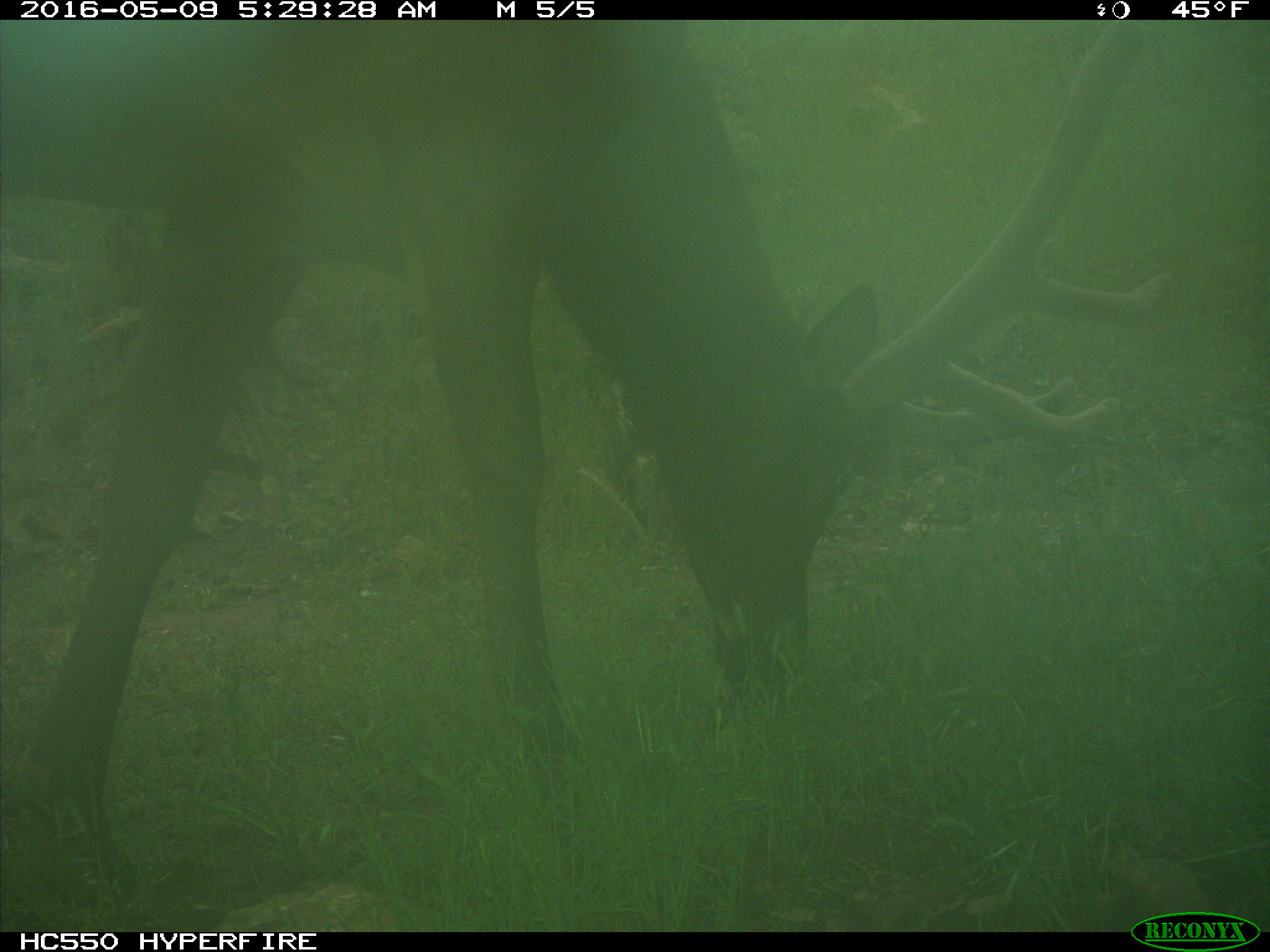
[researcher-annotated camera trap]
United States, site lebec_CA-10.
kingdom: Animalia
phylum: Chordata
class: Mammalia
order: Artiodactyla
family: Cervidae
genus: Cervus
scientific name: Cervus canadensis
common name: elk